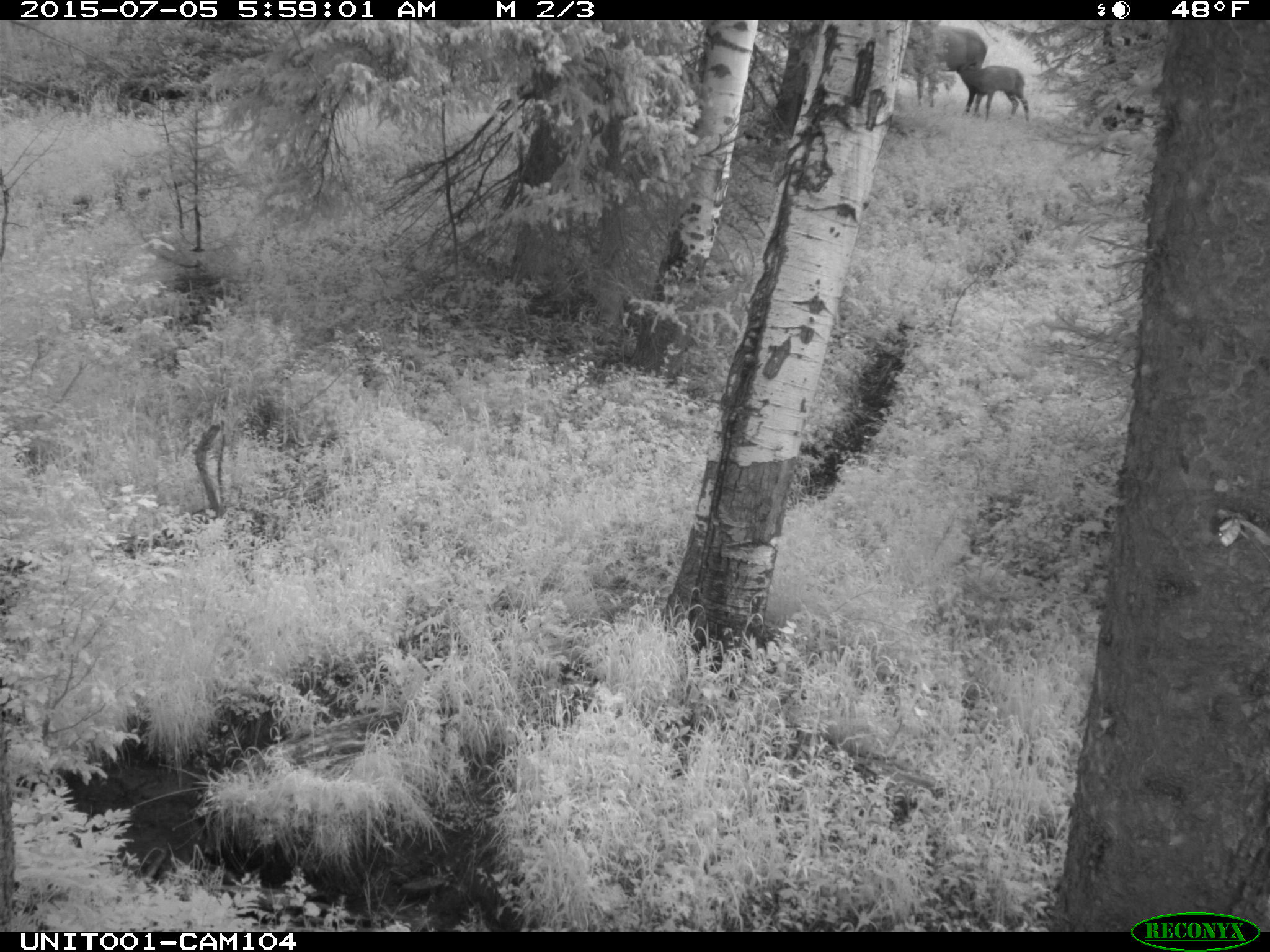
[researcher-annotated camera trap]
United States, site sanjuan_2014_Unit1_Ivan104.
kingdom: Animalia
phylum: Chordata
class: Mammalia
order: Artiodactyla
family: Cervidae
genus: Cervus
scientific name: Cervus elaphus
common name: red deer